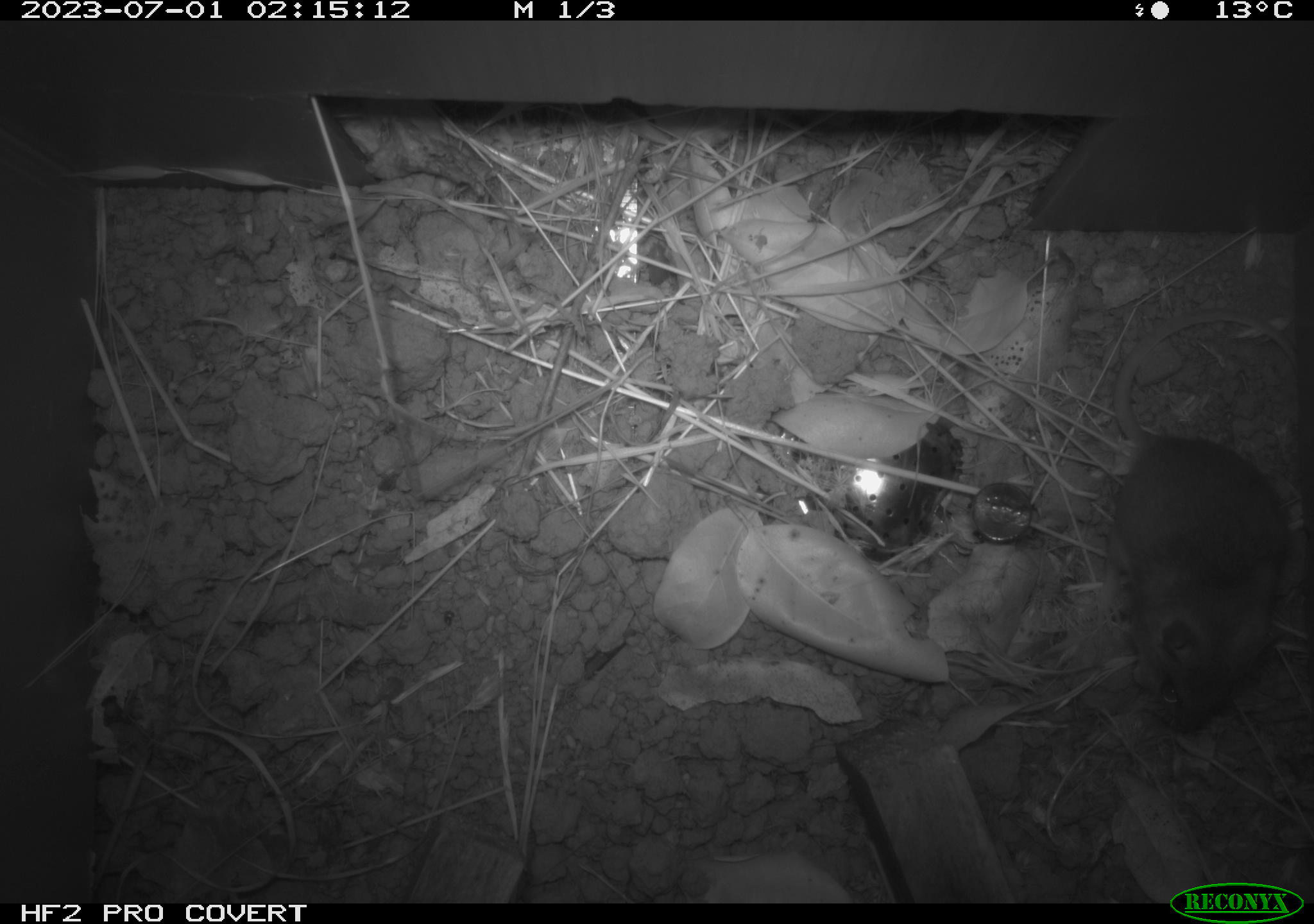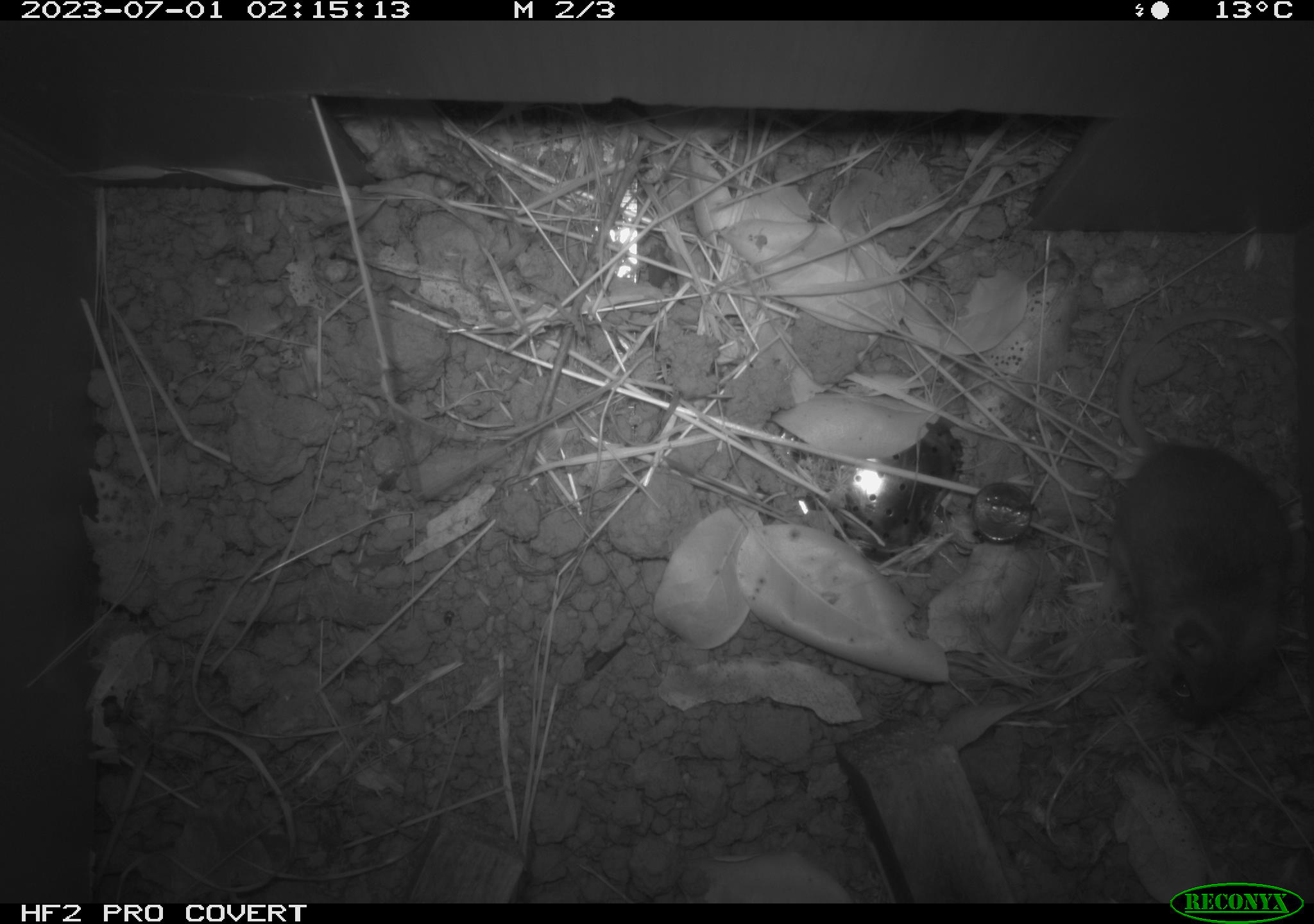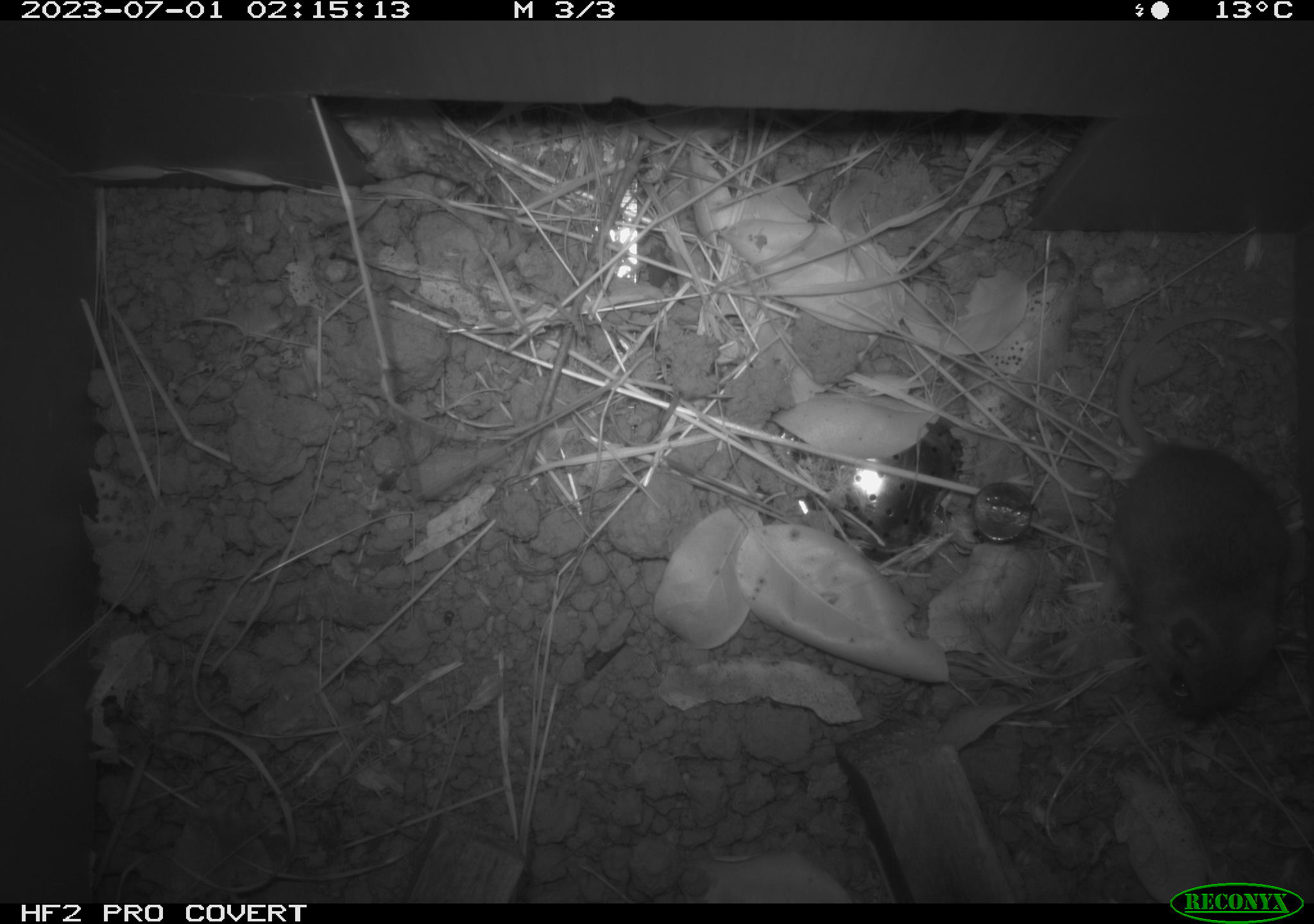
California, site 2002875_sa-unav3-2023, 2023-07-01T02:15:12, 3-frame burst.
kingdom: Animalia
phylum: Chordata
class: Mammalia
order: Rodentia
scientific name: Rodentia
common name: mouse species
Mouse species (Rodentia).